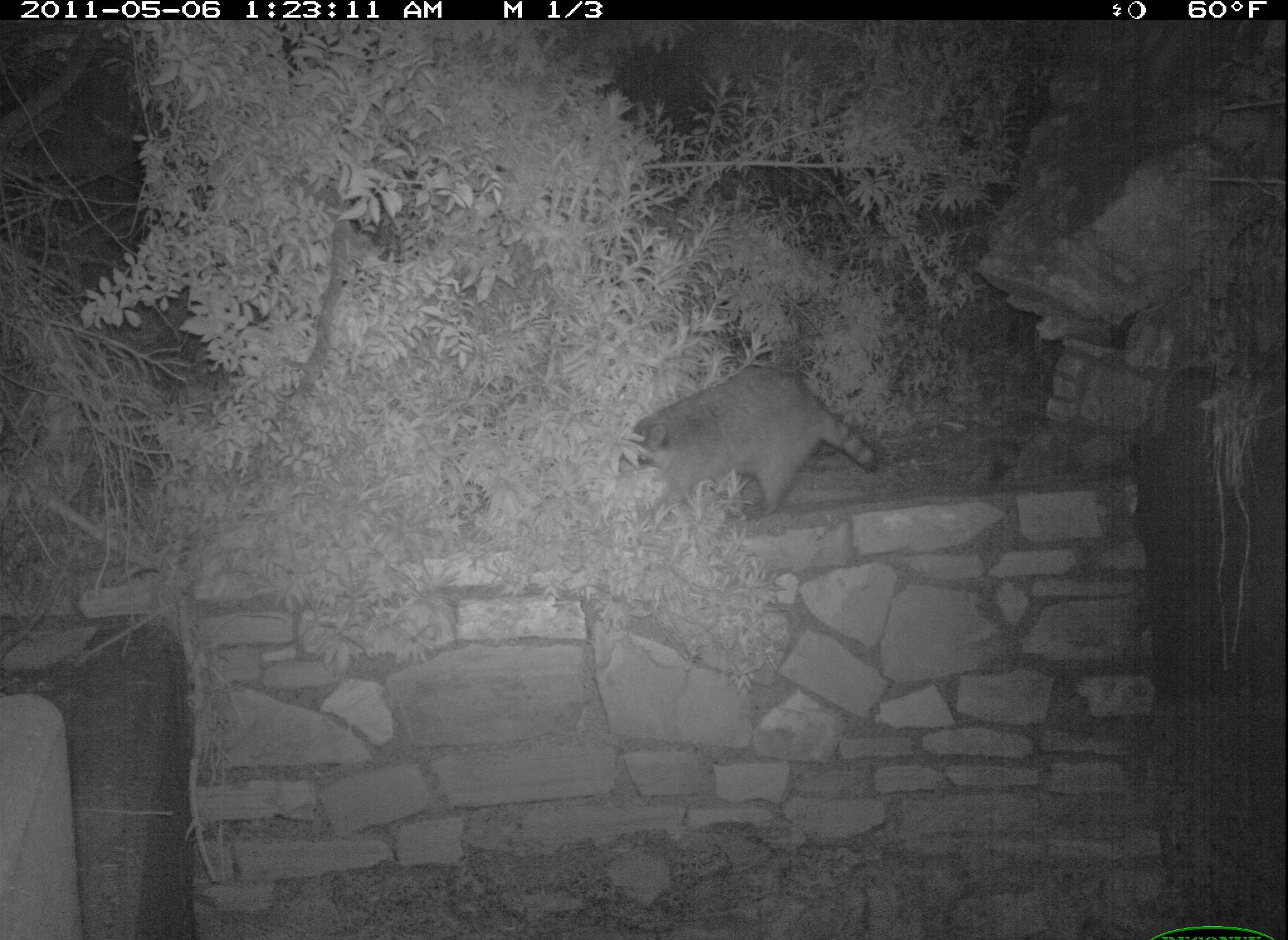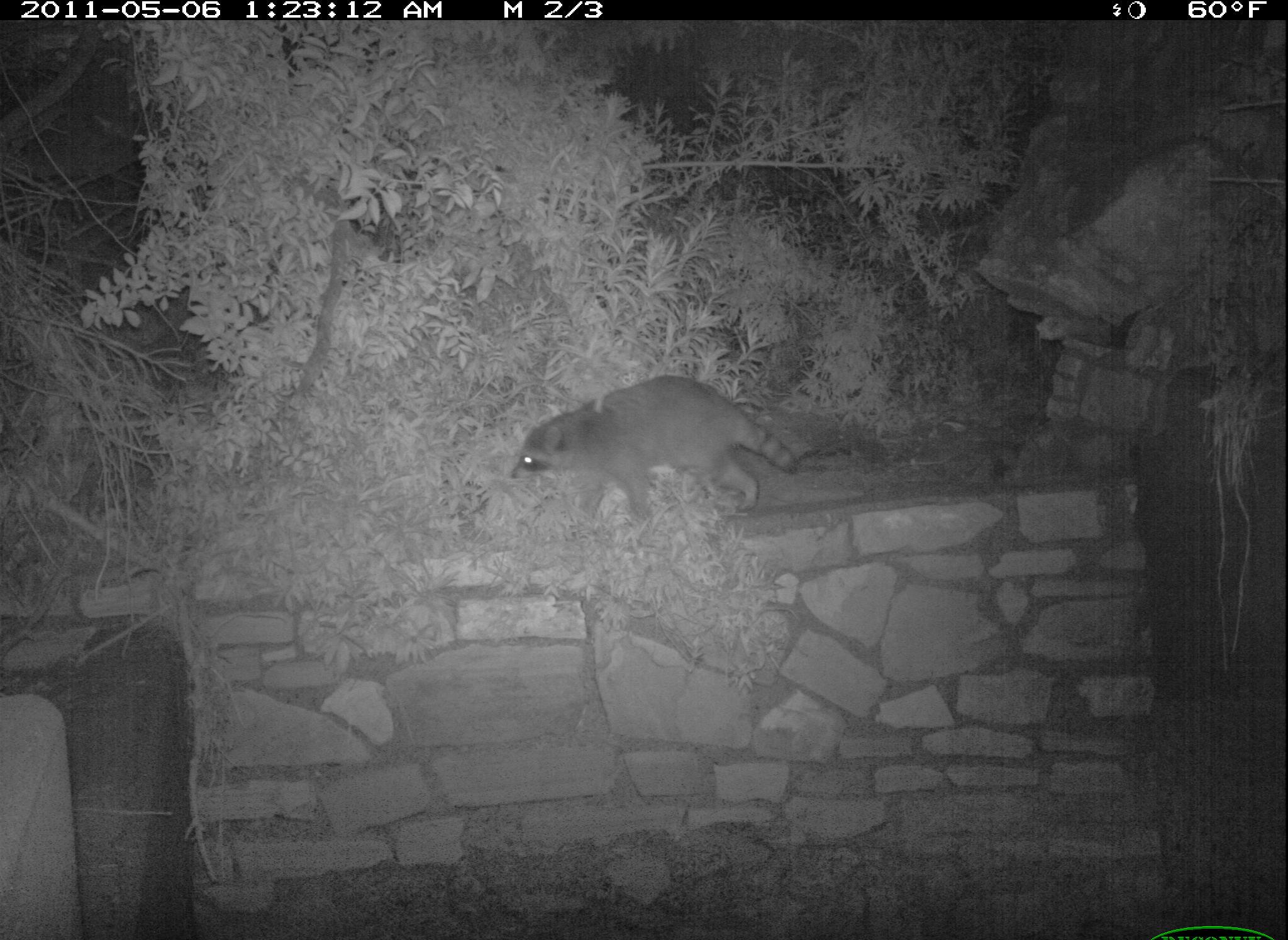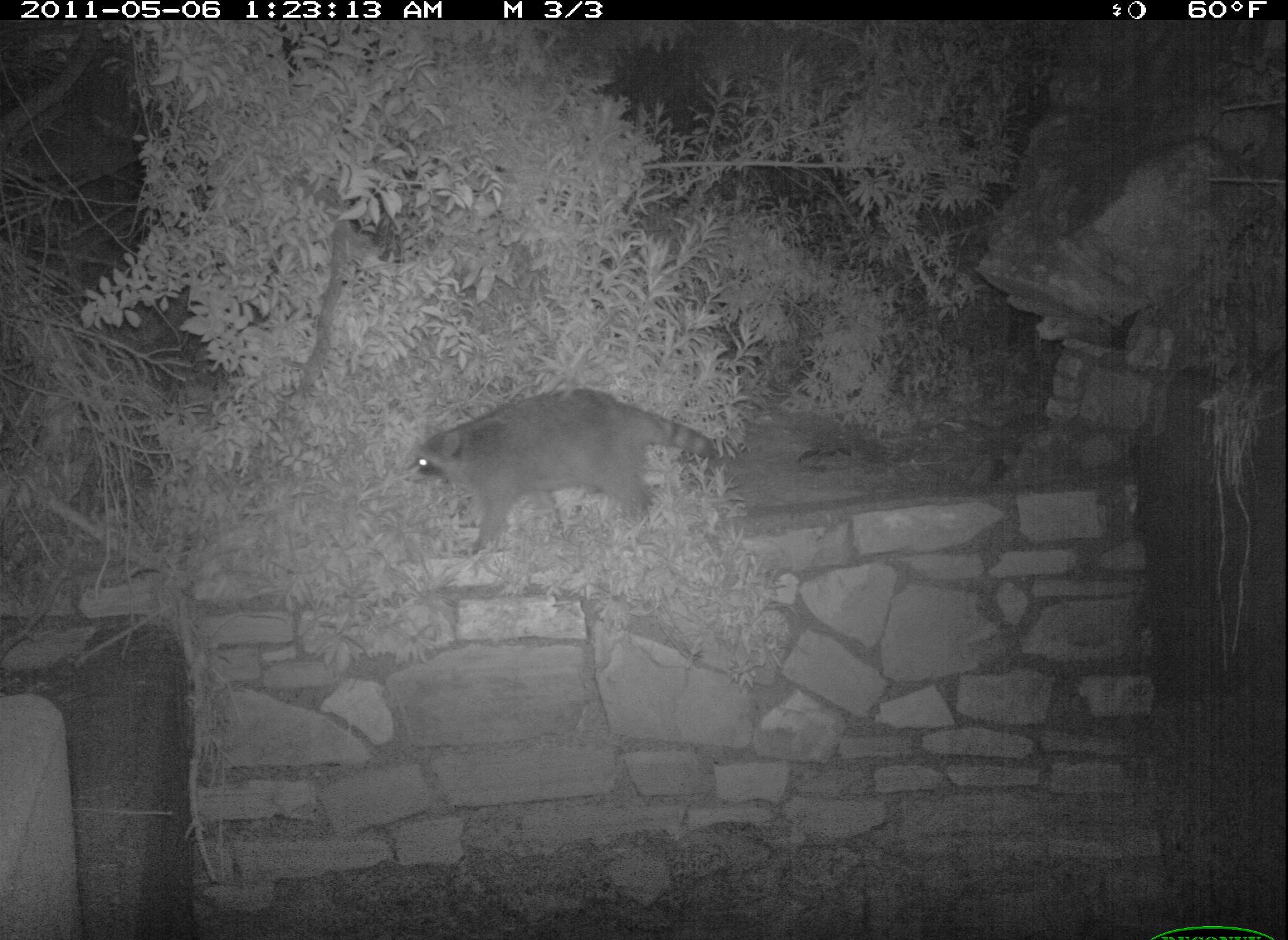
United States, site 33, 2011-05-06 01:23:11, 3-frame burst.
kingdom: Animalia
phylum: Chordata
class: Mammalia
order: Carnivora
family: Procyonidae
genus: Procyon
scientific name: Procyon lotor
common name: raccoon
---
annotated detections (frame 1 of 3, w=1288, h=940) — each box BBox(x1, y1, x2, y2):
raccoon: BBox(613, 354, 882, 540)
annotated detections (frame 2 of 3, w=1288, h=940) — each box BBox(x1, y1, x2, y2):
raccoon: BBox(506, 379, 802, 517)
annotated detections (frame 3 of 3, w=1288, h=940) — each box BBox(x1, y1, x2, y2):
raccoon: BBox(399, 375, 753, 565)